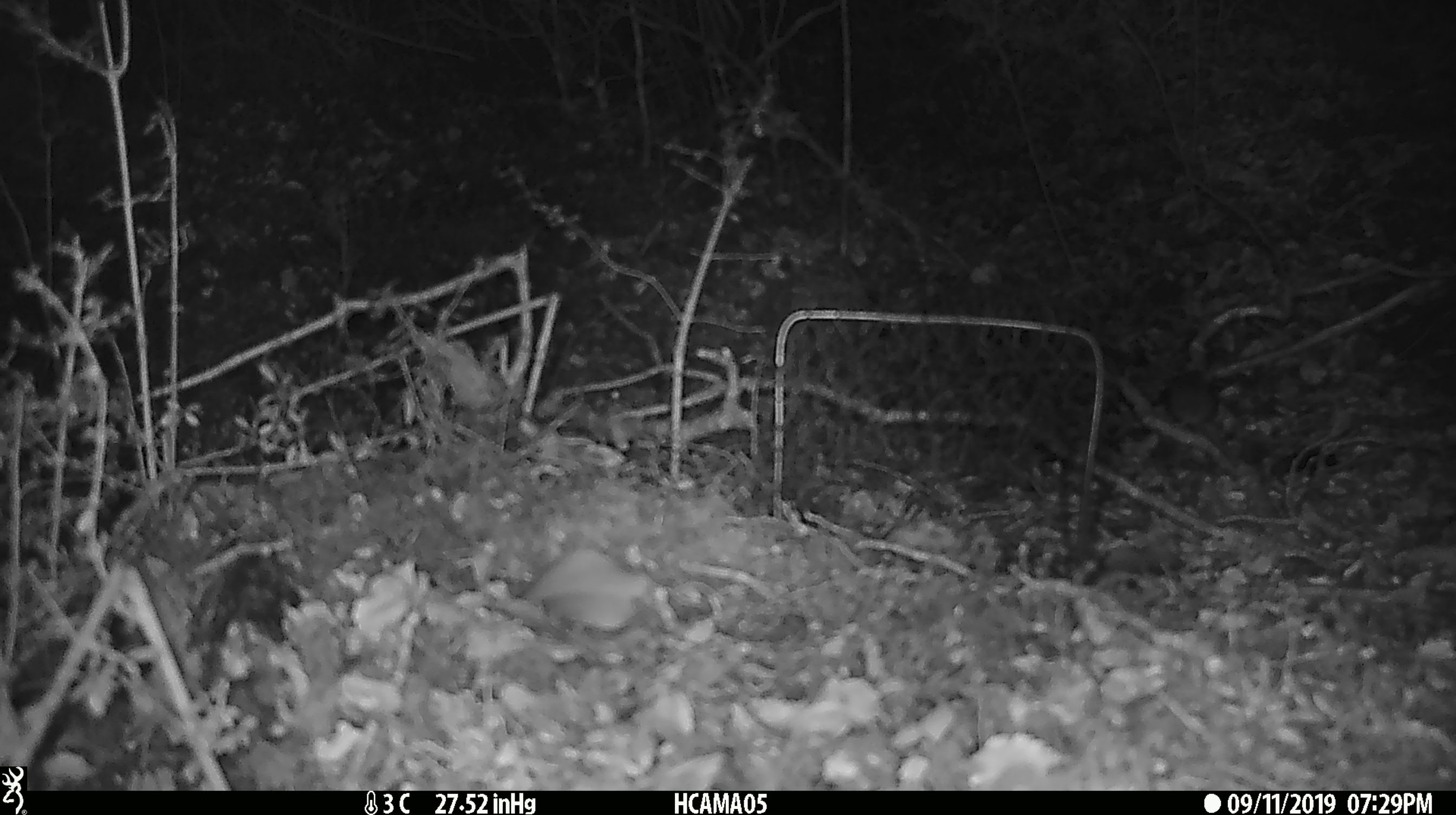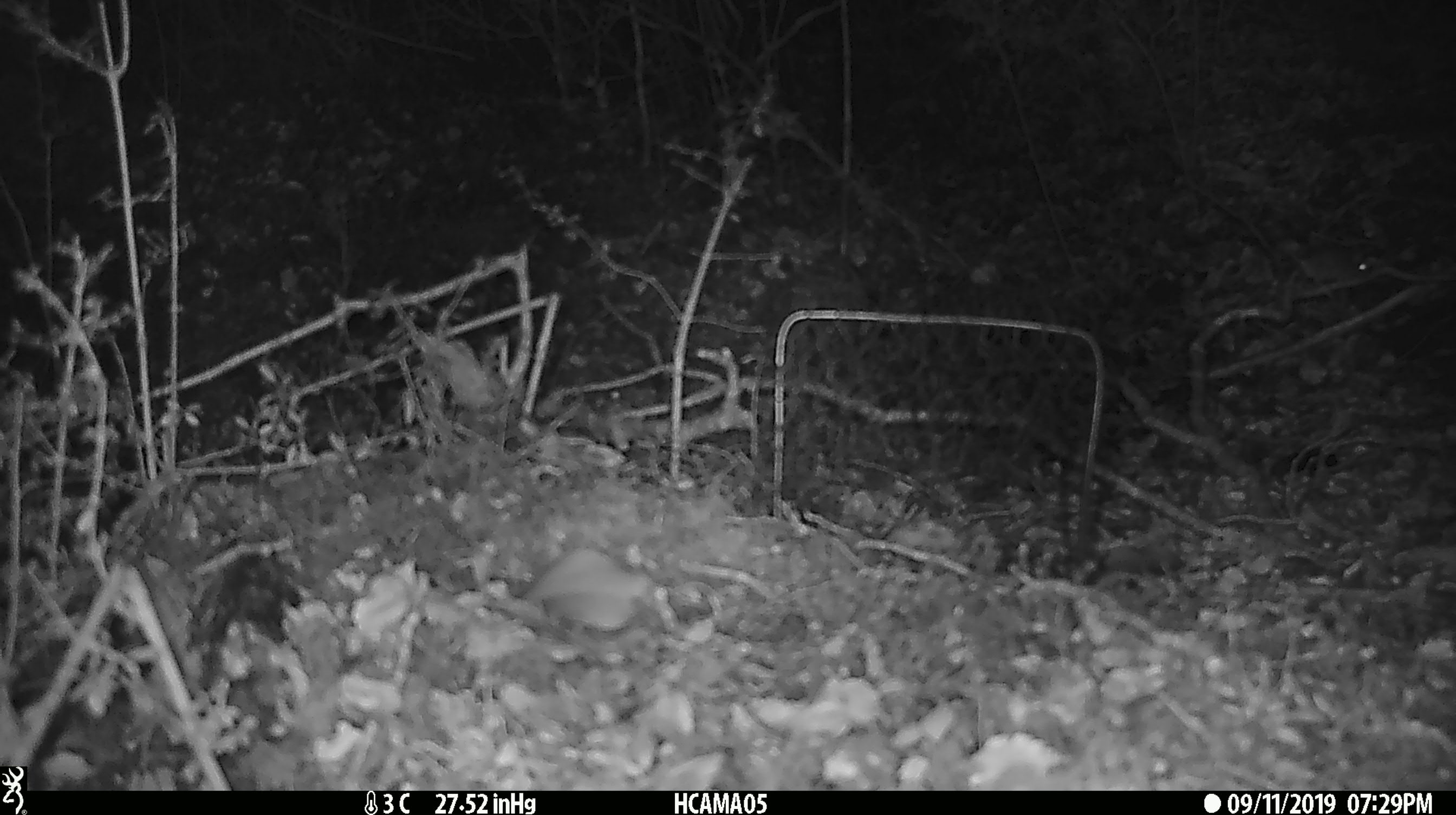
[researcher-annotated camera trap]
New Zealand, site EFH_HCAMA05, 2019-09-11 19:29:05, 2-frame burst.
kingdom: Animalia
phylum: Chordata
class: Mammalia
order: Rodentia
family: Muridae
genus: Mus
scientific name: Mus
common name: mouse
Mouse (Mus).